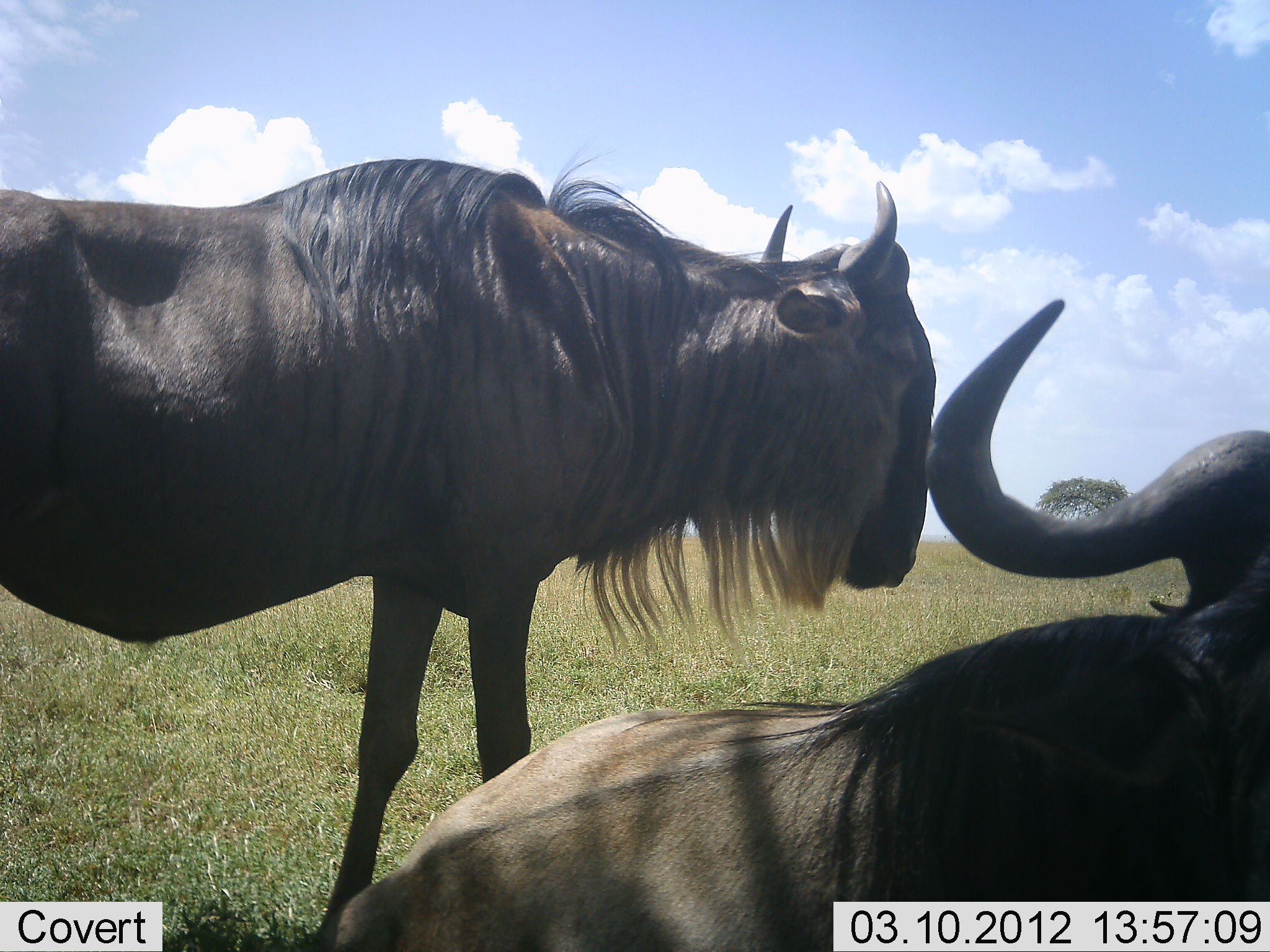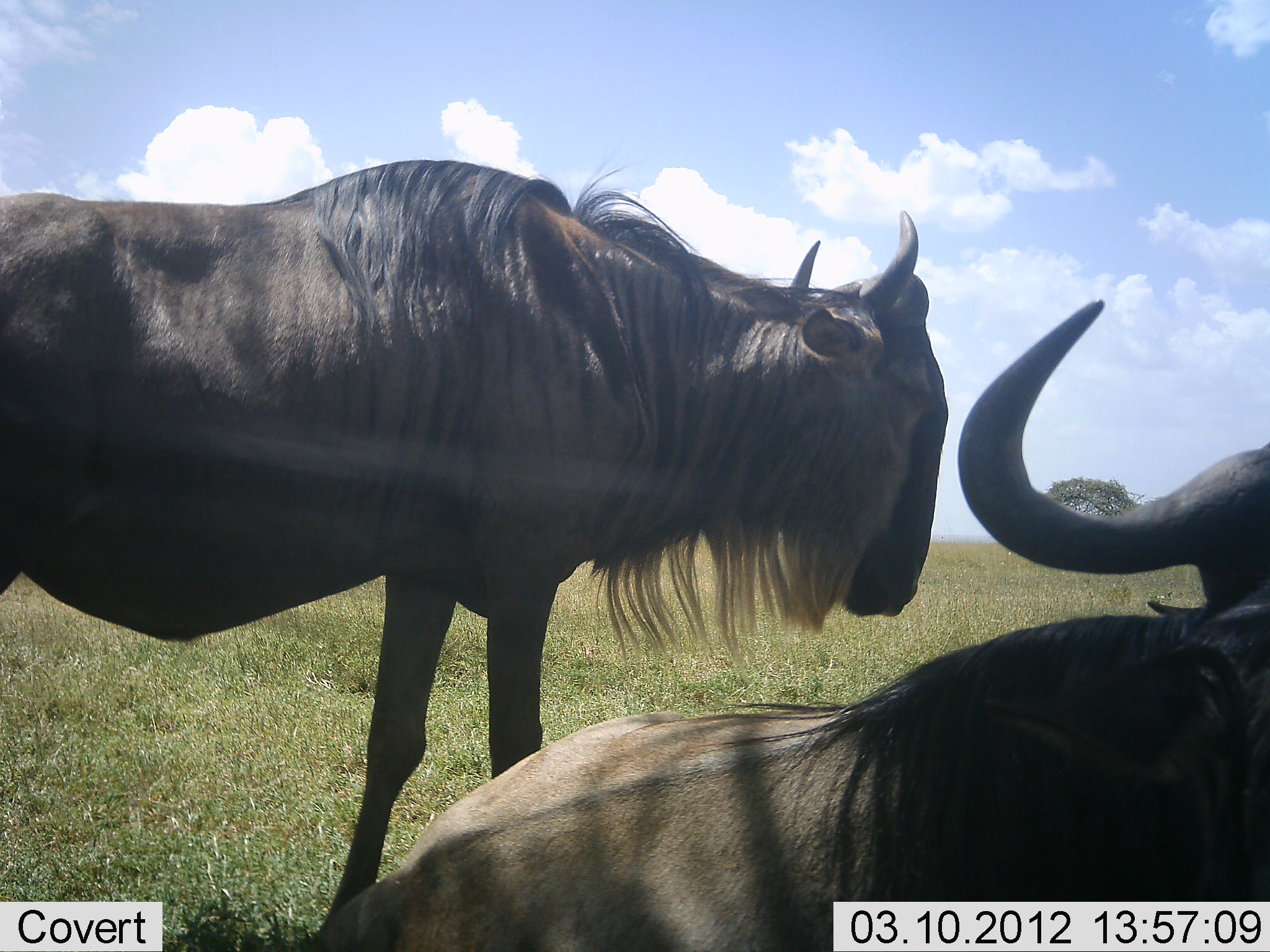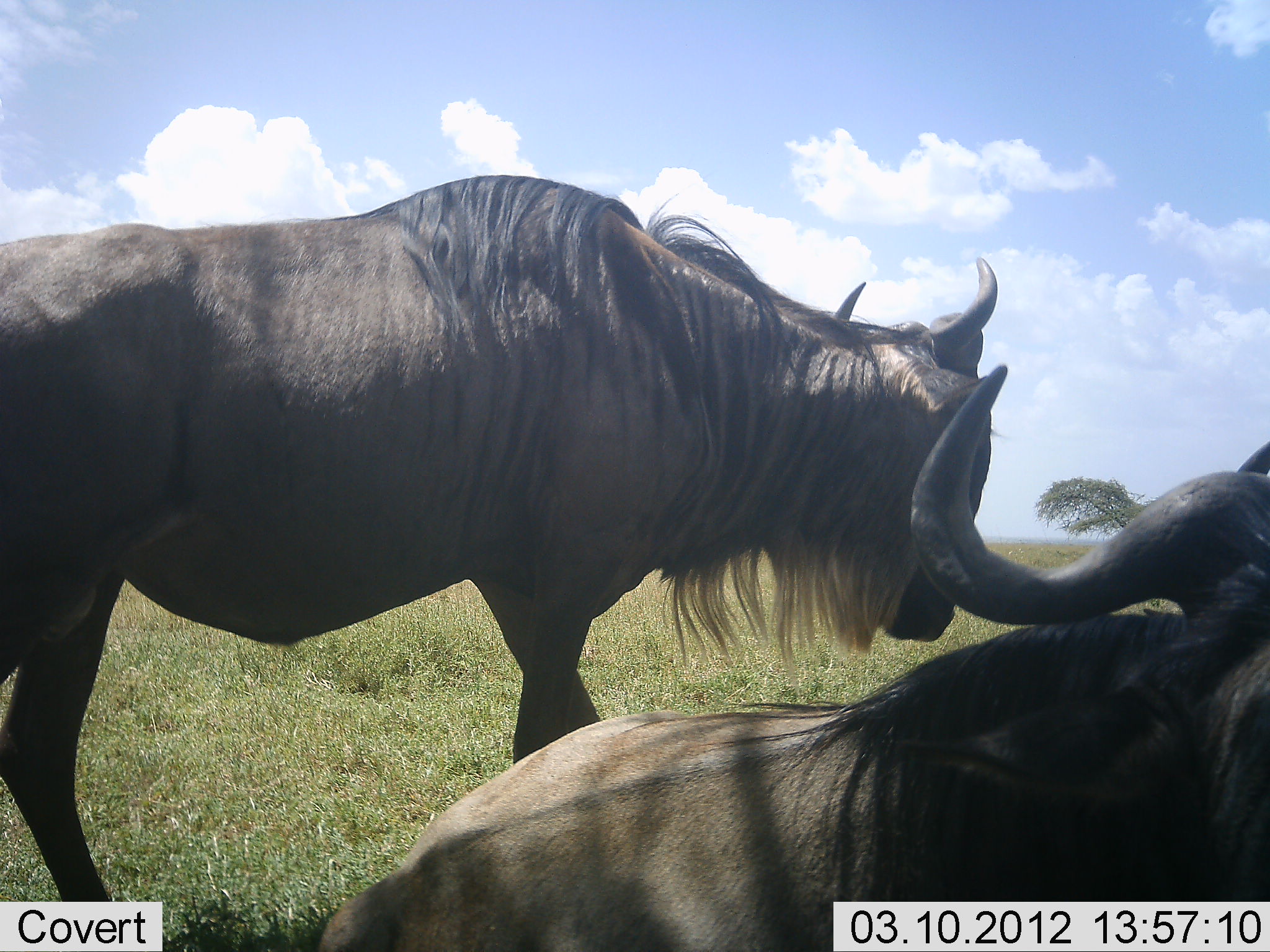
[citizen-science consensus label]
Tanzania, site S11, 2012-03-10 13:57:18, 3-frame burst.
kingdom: Animalia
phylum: Chordata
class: Mammalia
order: Artiodactyla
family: Bovidae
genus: Connochaetes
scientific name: Connochaetes taurinus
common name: blue wildebeest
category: wildebeest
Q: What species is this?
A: Wildebeest (blue wildebeest) (Connochaetes taurinus).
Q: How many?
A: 2.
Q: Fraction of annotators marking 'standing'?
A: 66%.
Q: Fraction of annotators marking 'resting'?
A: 72%.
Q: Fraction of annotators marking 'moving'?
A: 17%.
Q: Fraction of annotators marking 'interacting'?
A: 3%.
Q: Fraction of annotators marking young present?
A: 0%.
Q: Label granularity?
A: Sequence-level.